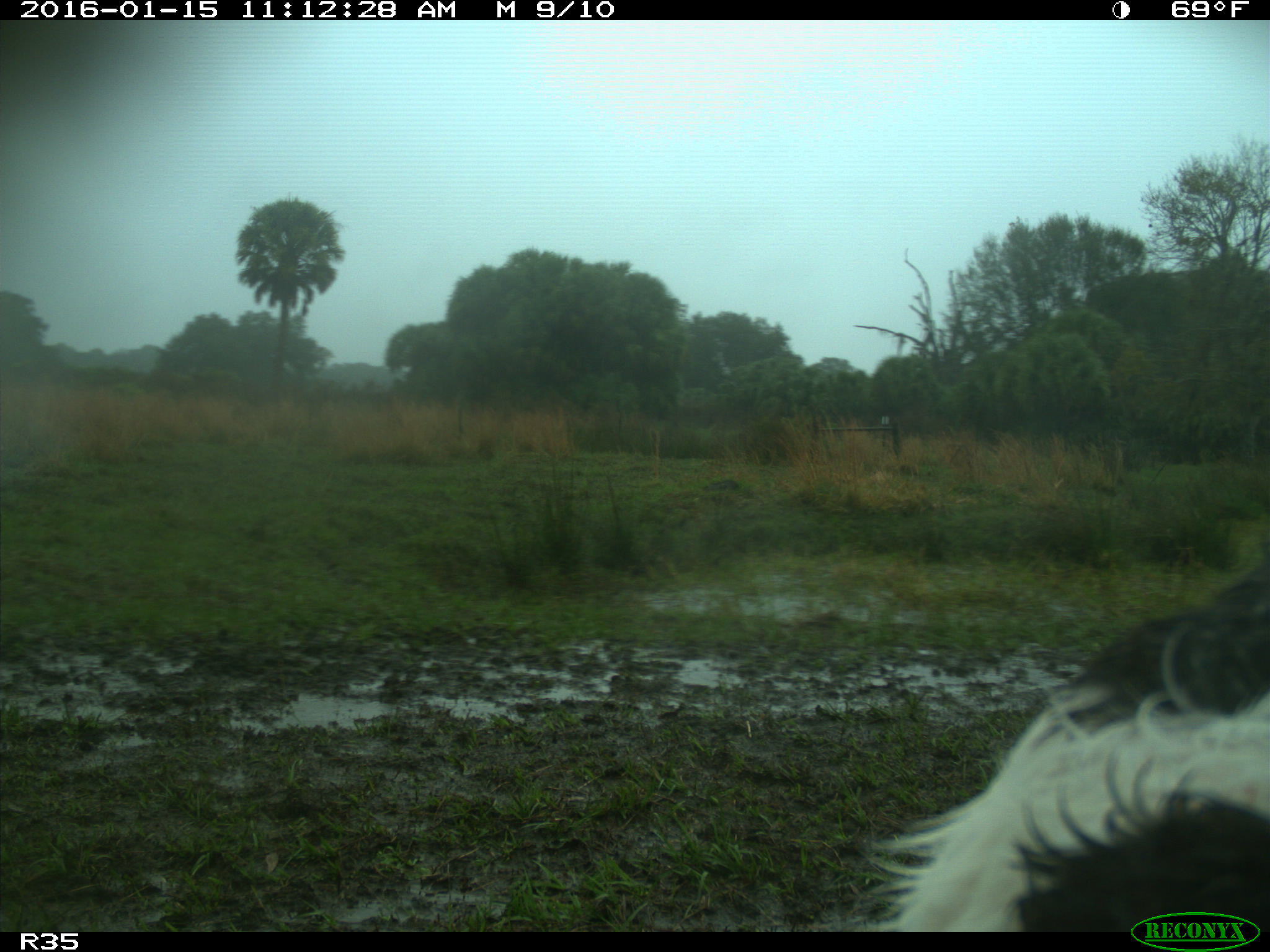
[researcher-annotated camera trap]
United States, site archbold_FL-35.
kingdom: Animalia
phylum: Chordata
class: Mammalia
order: Artiodactyla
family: Bovidae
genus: Bos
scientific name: Bos taurus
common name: domestic cow